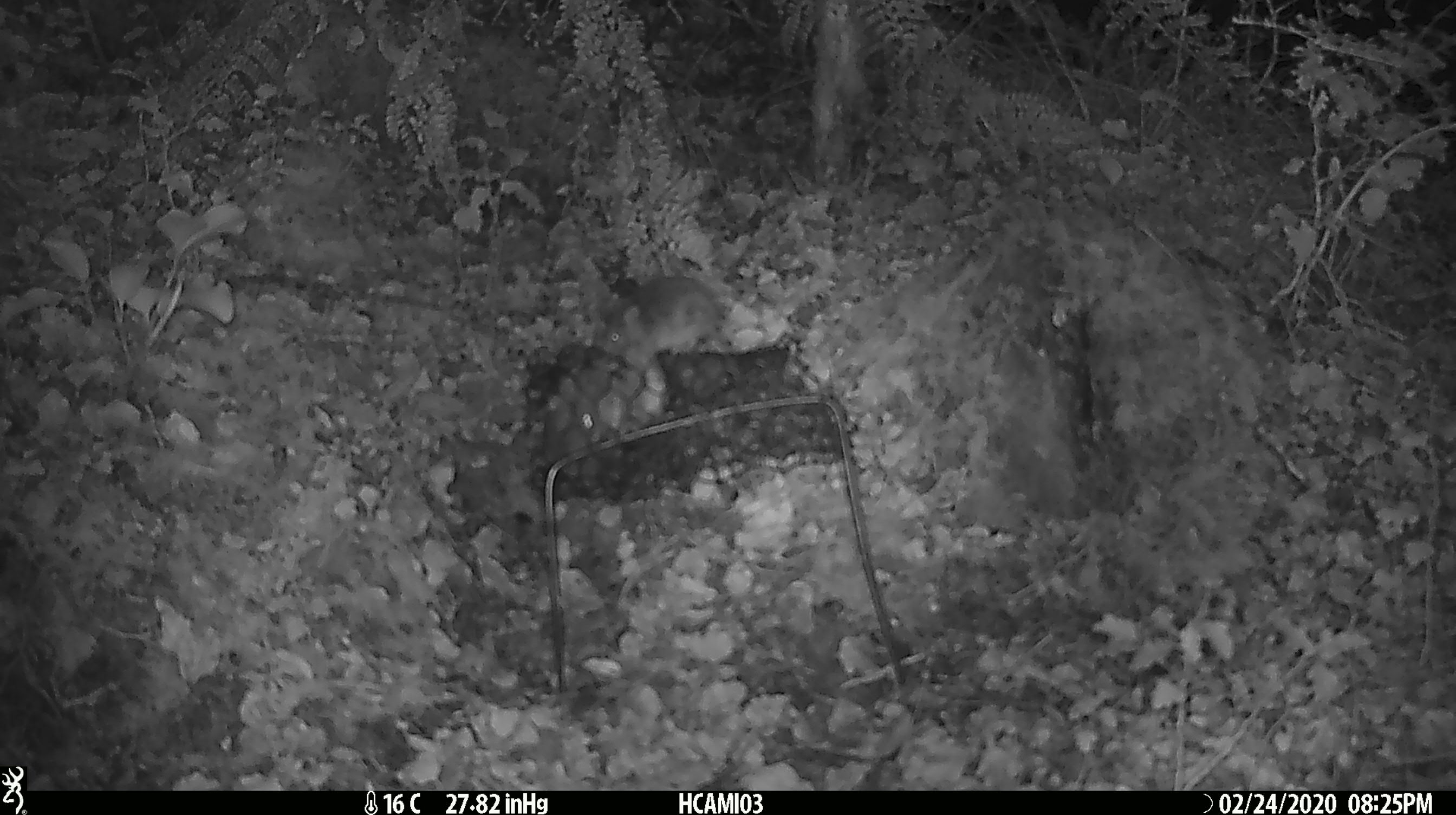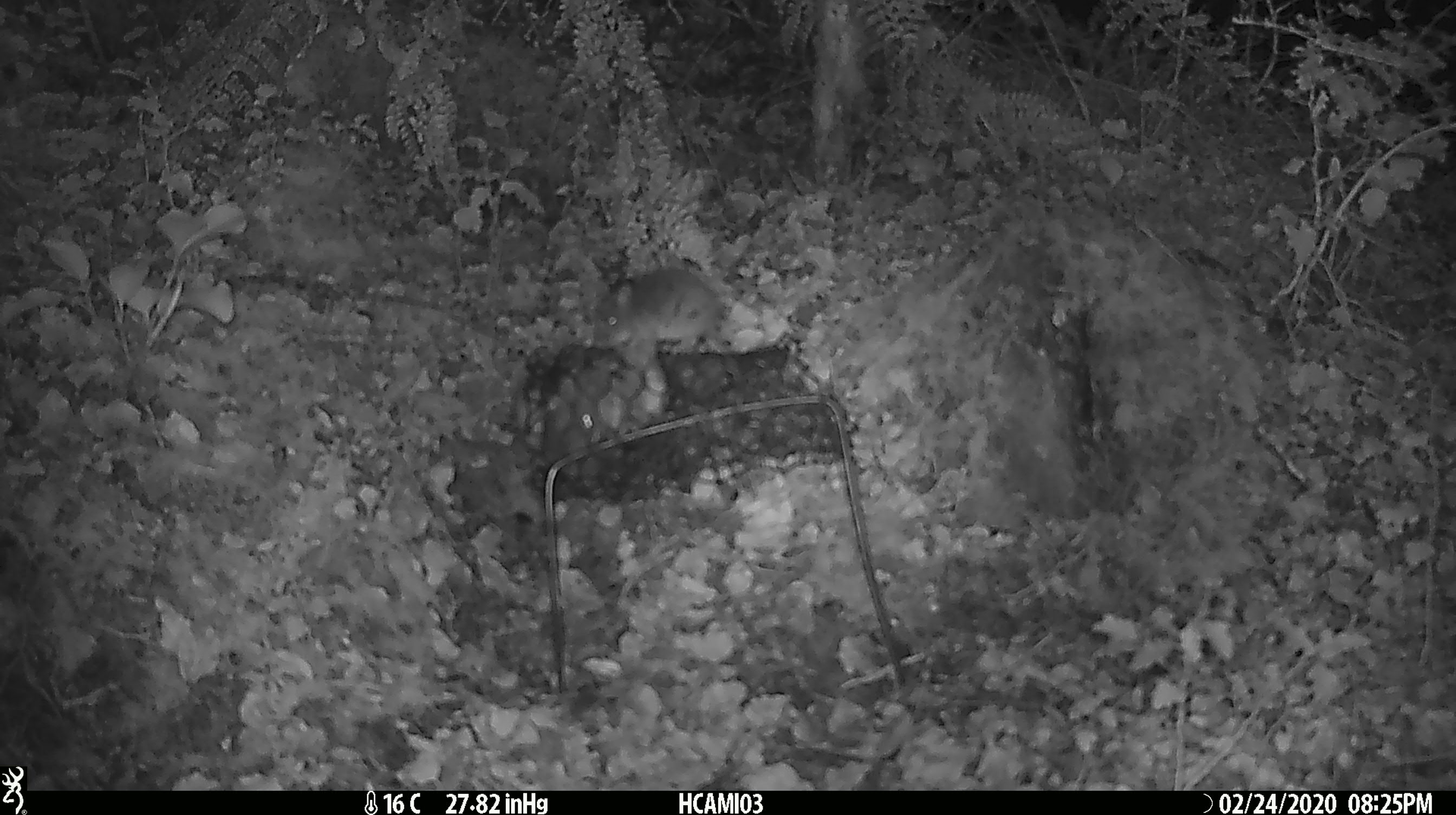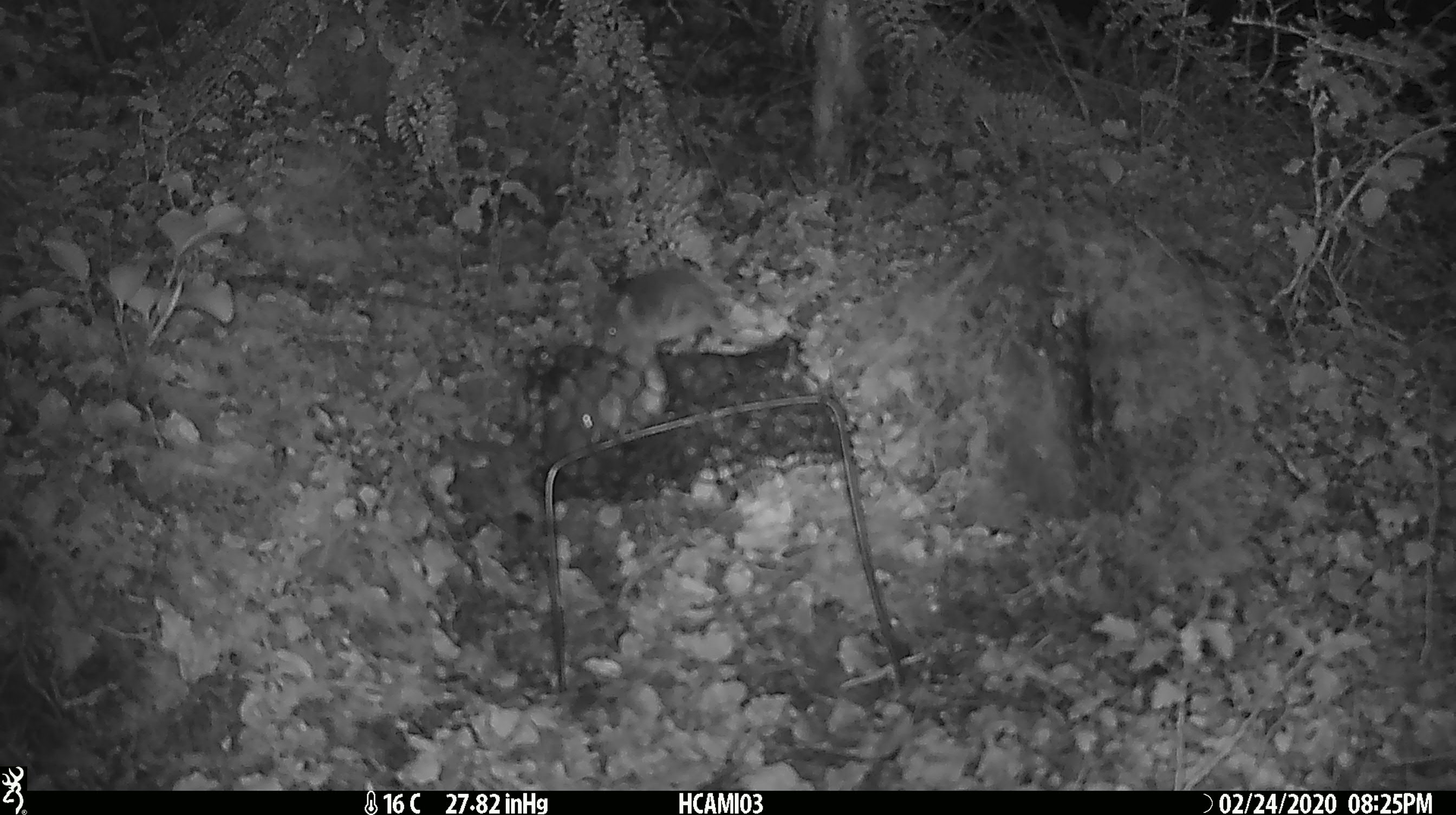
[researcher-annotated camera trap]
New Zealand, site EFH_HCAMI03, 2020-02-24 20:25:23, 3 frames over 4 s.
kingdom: Animalia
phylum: Chordata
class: Mammalia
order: Rodentia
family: Muridae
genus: Mus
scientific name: Mus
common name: mouse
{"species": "mouse (Mus)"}